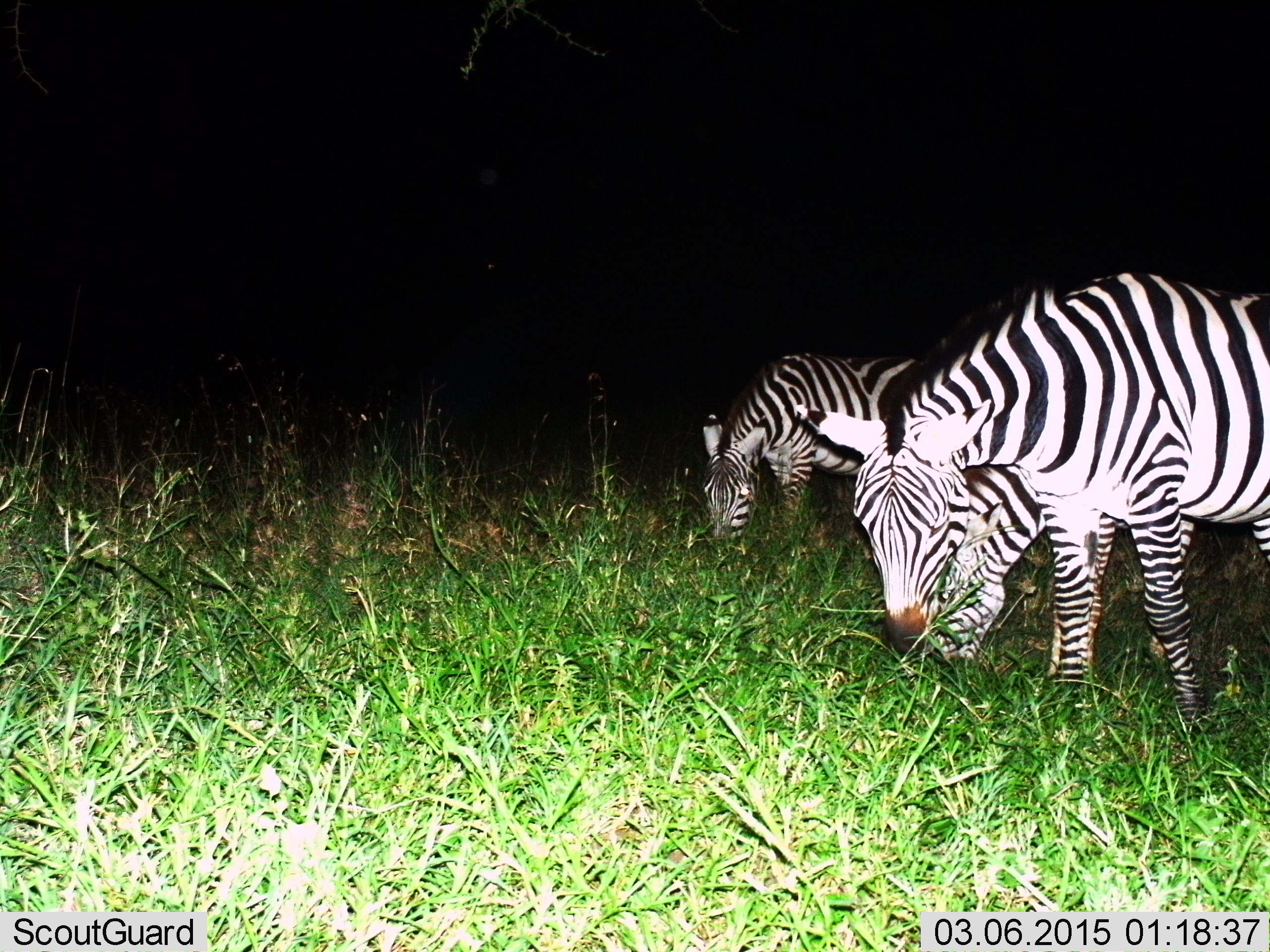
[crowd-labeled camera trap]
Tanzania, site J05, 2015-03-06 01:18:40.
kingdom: Animalia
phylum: Chordata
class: Mammalia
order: Perissodactyla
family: Equidae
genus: Equus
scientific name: Equus quagga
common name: plains zebra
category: zebra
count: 3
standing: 10%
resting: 0%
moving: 0%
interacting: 0%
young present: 0%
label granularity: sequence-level